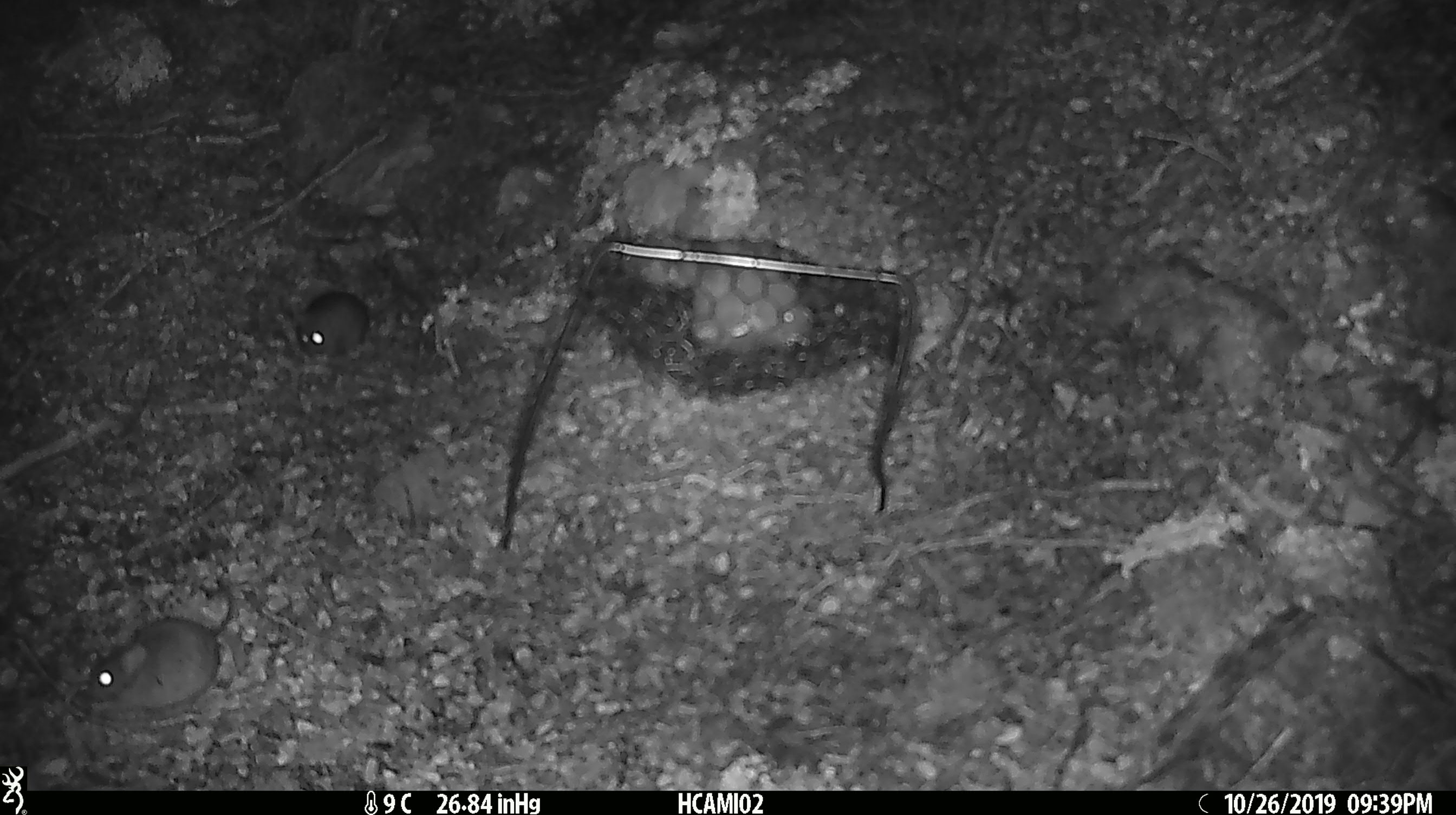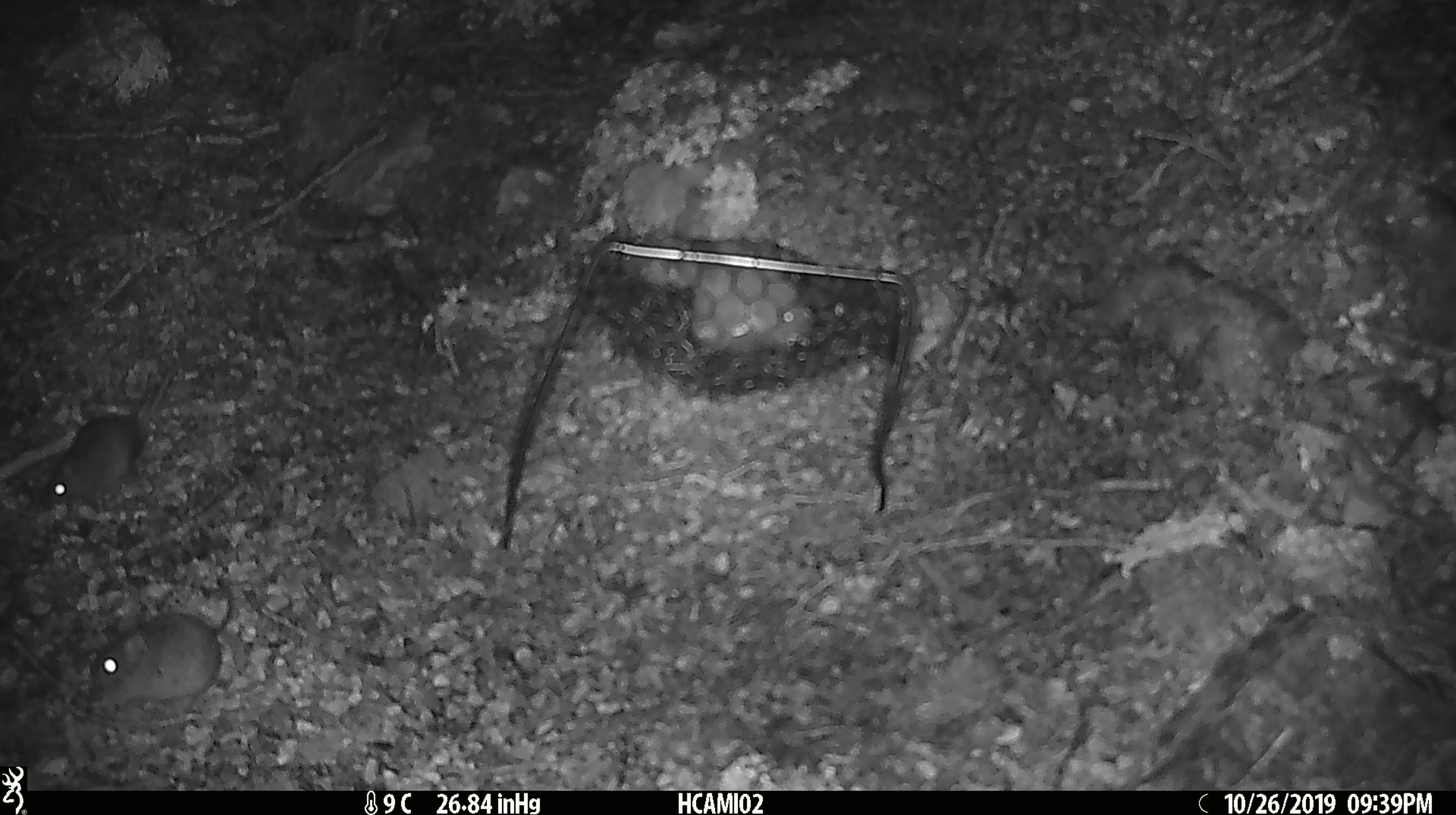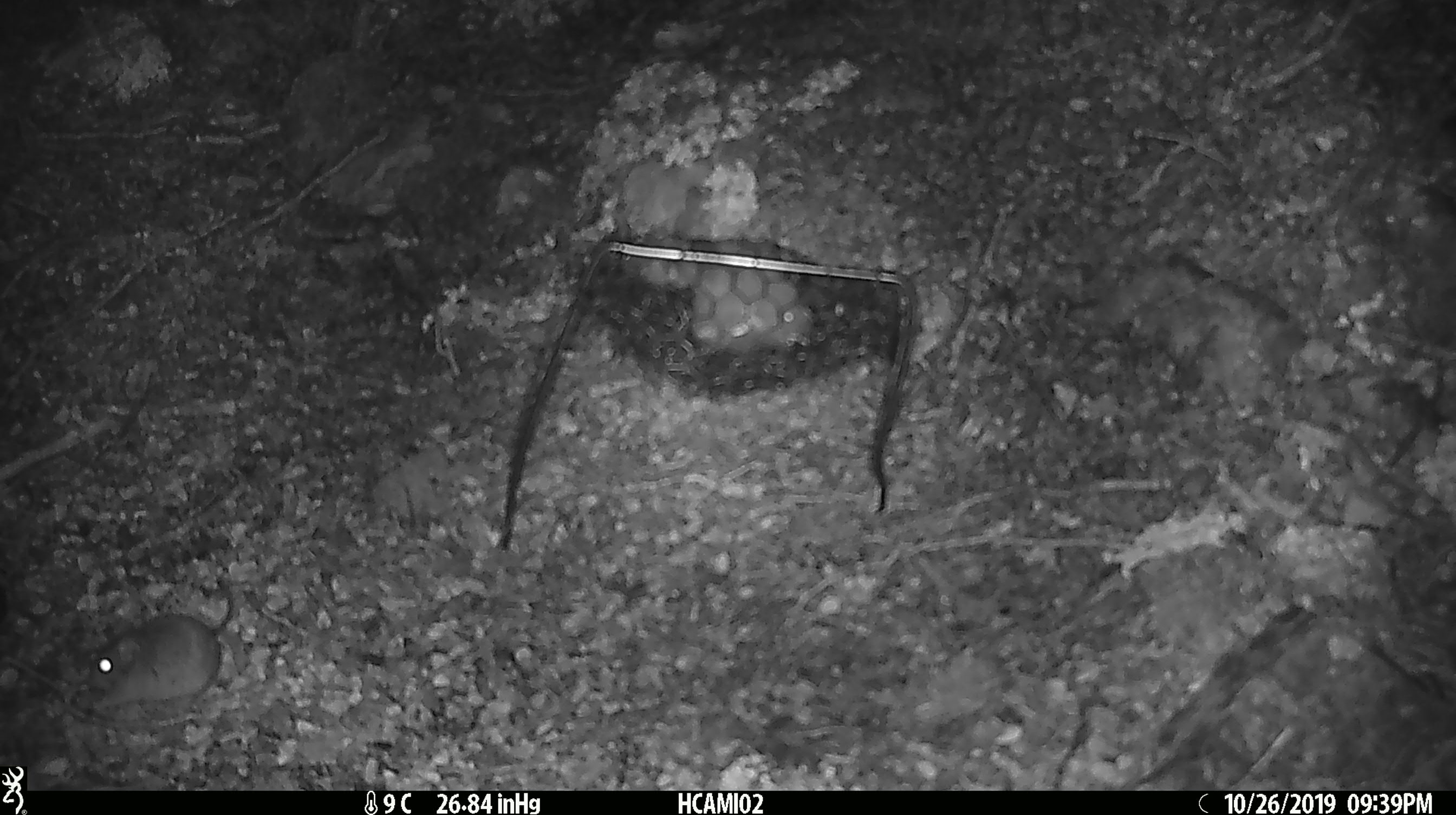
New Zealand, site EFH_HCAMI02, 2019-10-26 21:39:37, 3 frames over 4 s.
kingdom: Animalia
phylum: Chordata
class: Mammalia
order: Rodentia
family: Muridae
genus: Mus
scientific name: Mus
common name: mouse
Mouse (Mus).